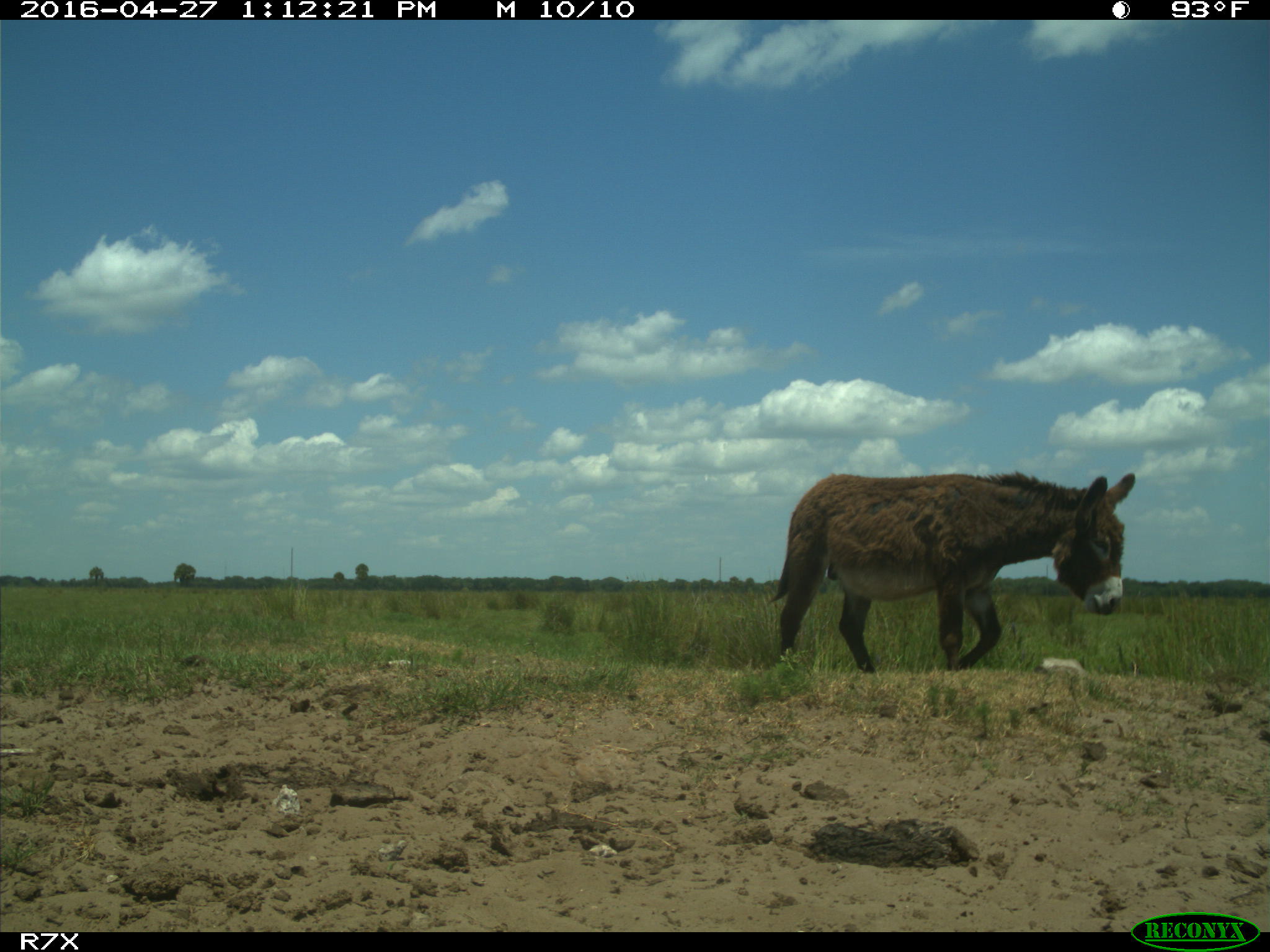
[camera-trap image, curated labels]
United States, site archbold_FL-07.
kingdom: Animalia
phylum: Chordata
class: Mammalia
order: Artiodactyla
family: Bovidae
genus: Bos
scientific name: Bos taurus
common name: domestic cow